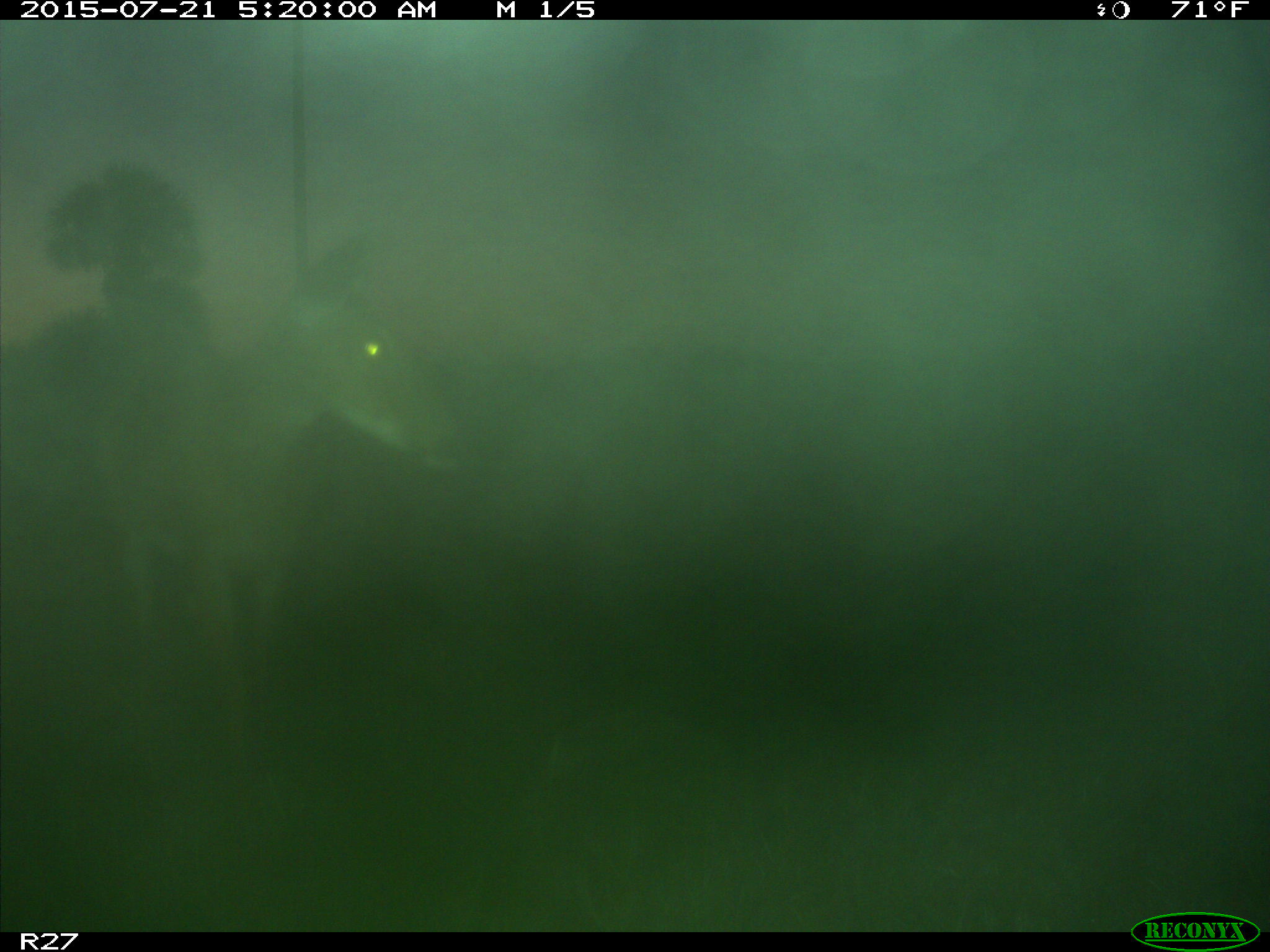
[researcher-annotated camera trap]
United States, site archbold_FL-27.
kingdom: Animalia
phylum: Chordata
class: Mammalia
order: Artiodactyla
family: Cervidae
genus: Odocoileus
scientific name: Odocoileus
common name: deer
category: unidentified deer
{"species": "unidentified deer (deer) (Odocoileus)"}